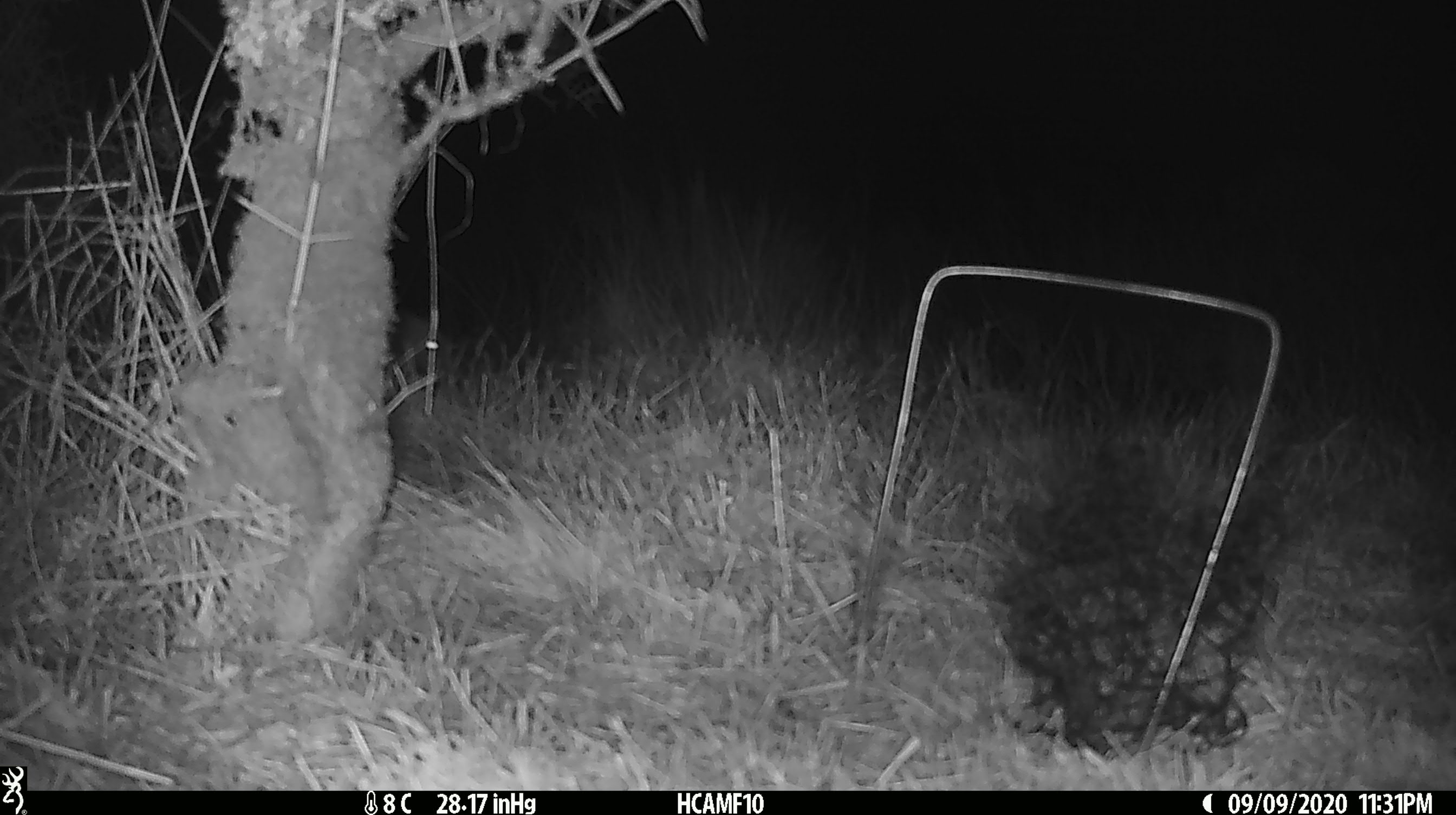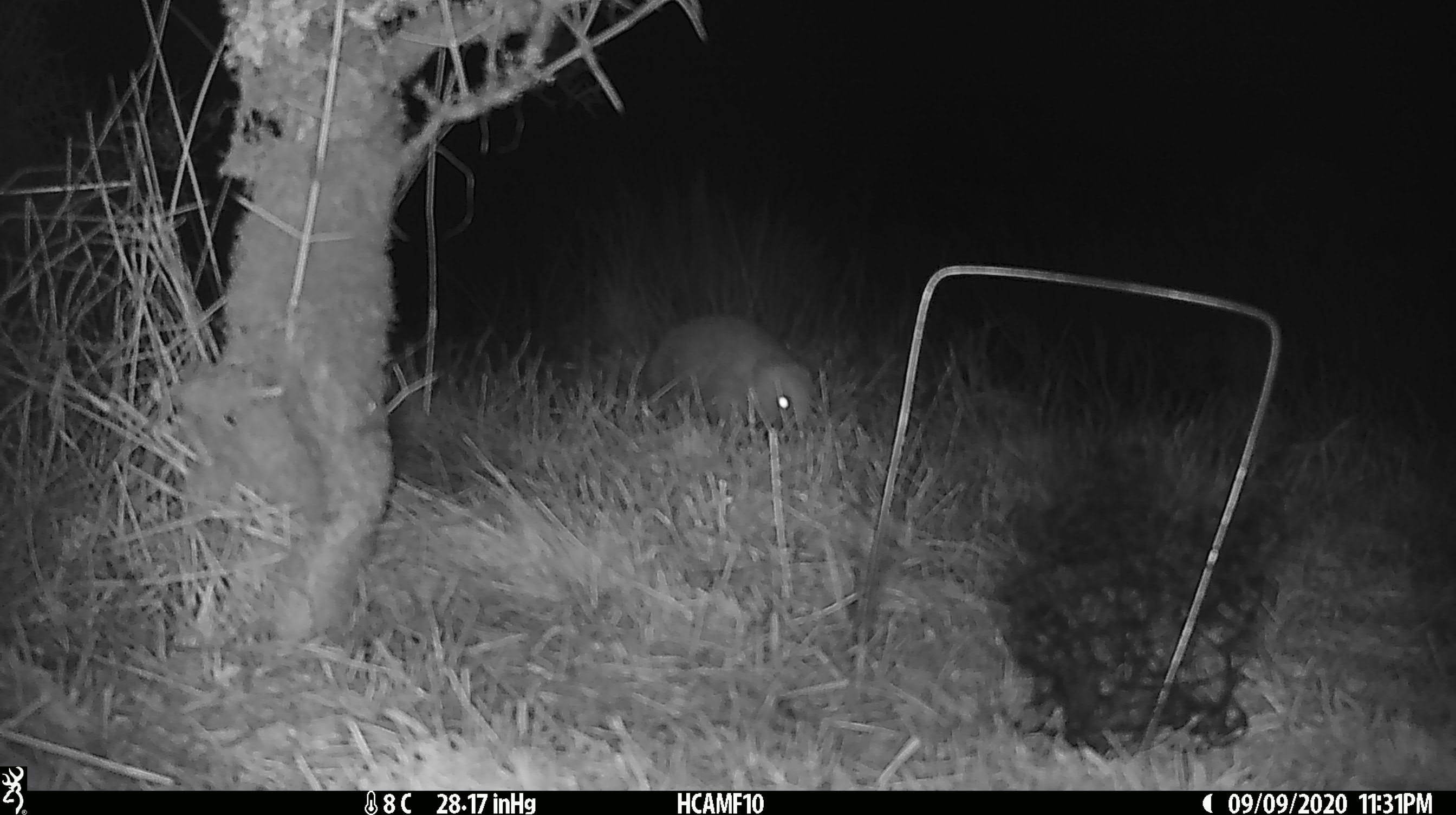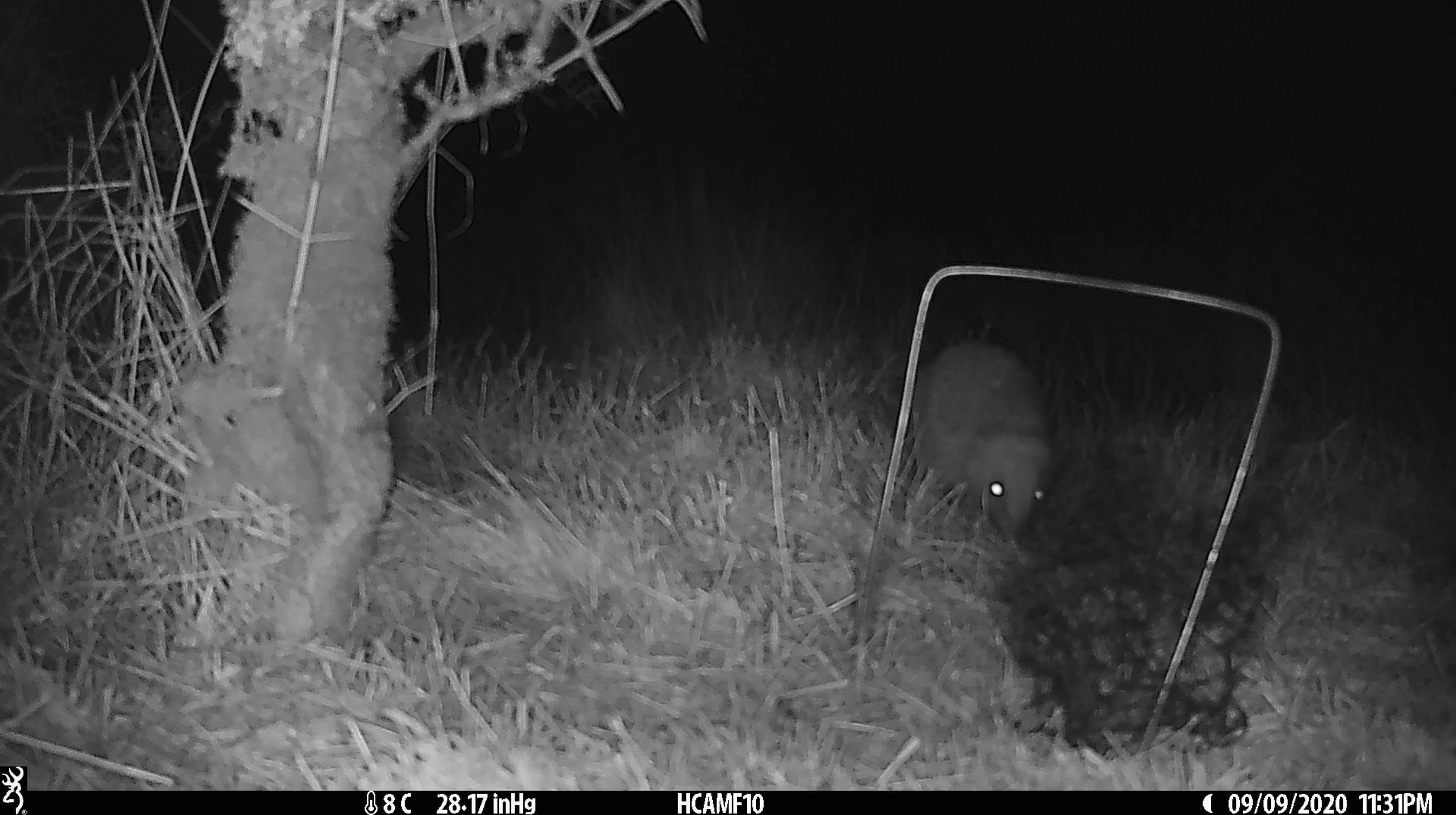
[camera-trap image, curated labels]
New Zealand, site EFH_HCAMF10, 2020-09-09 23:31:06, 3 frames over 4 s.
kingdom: Animalia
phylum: Chordata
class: Mammalia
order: Eulipotyphla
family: Erinaceidae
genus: Erinaceus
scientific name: Erinaceus europaeus europaeus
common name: european hedgehog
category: hedgehog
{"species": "hedgehog (european hedgehog) (Erinaceus europaeus europaeus)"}